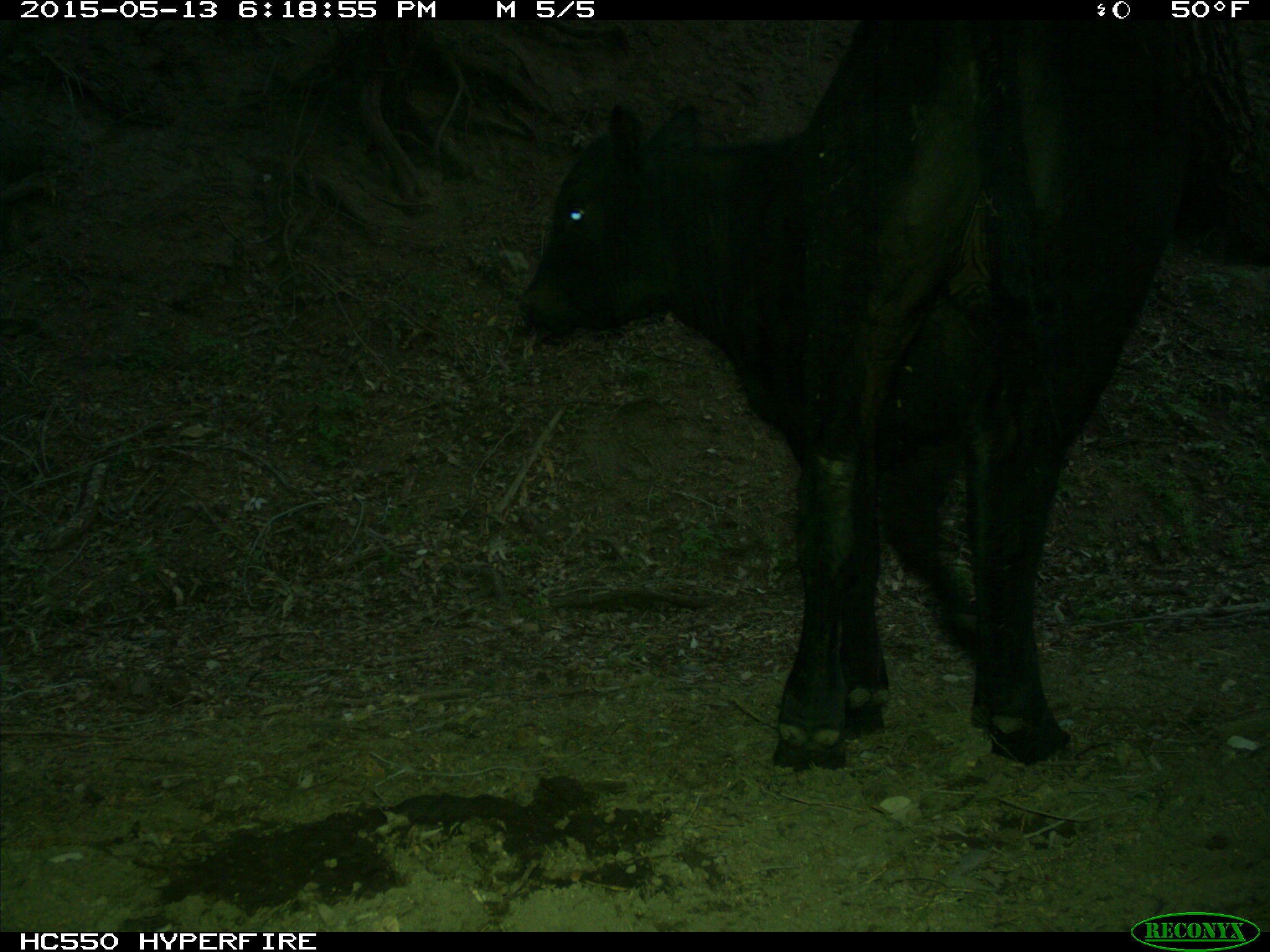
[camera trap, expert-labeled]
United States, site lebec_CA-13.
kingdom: Animalia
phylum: Chordata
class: Mammalia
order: Artiodactyla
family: Bovidae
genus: Bos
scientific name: Bos taurus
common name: domestic cow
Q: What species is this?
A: Bos taurus (domestic cow).